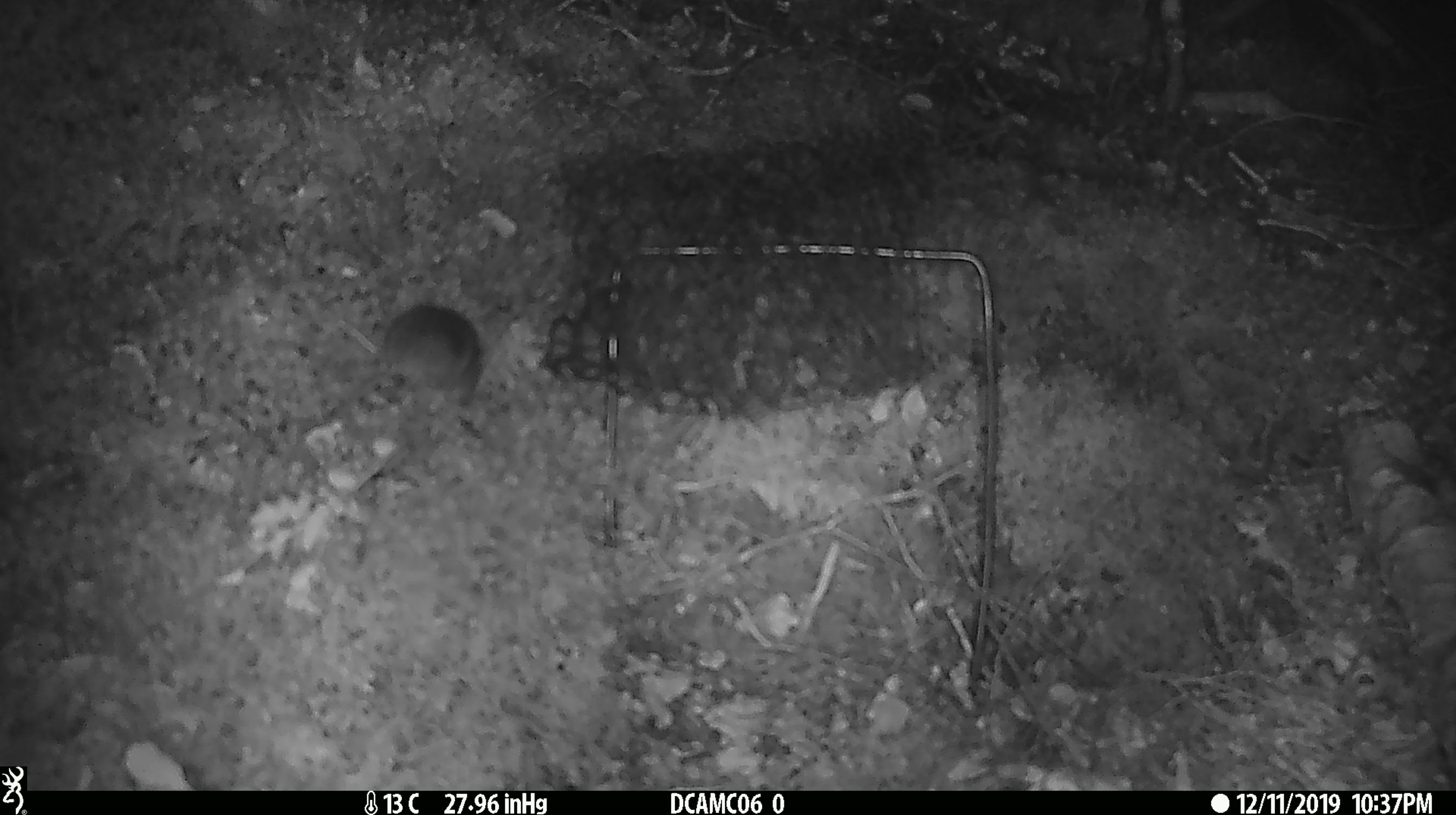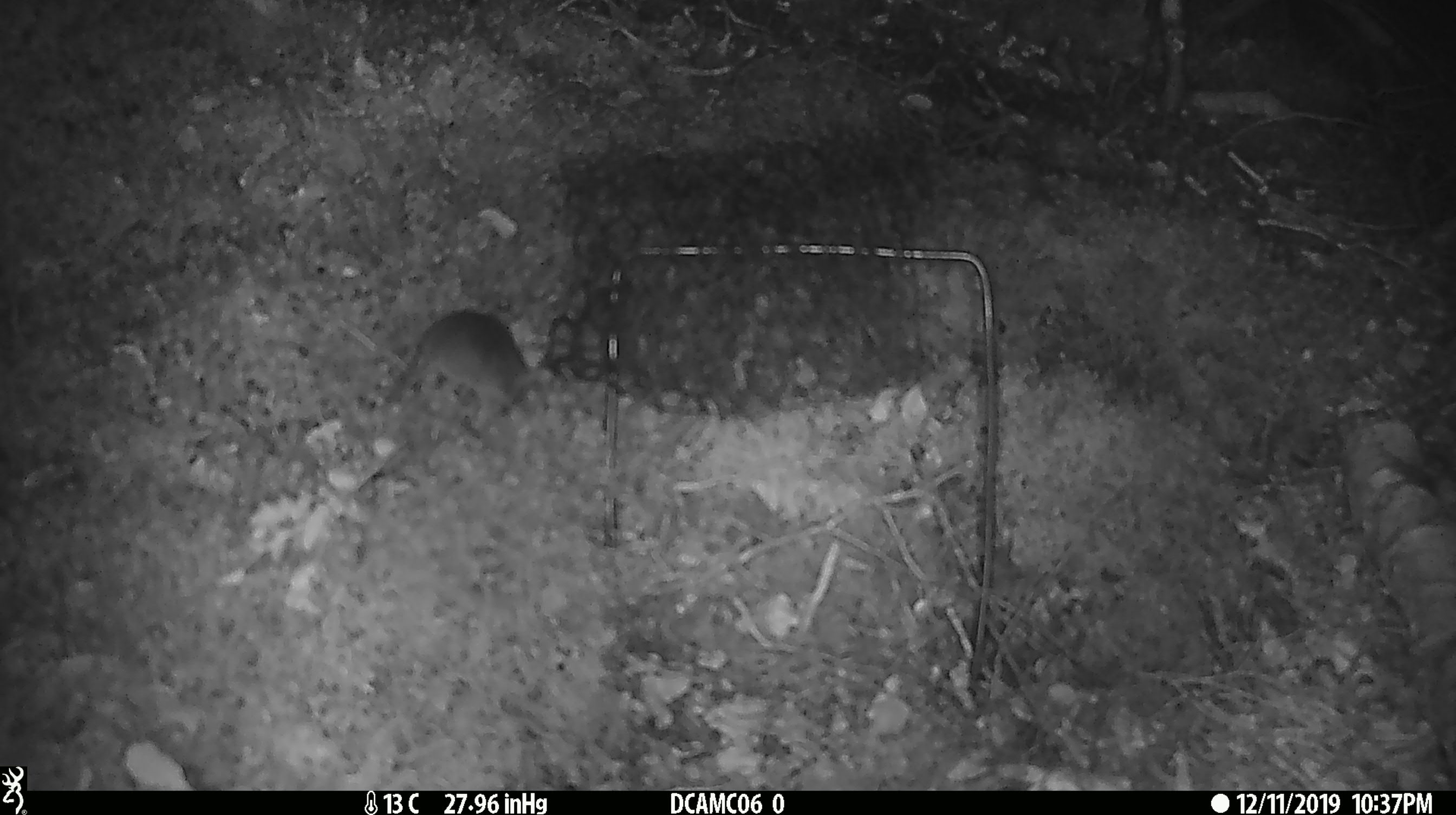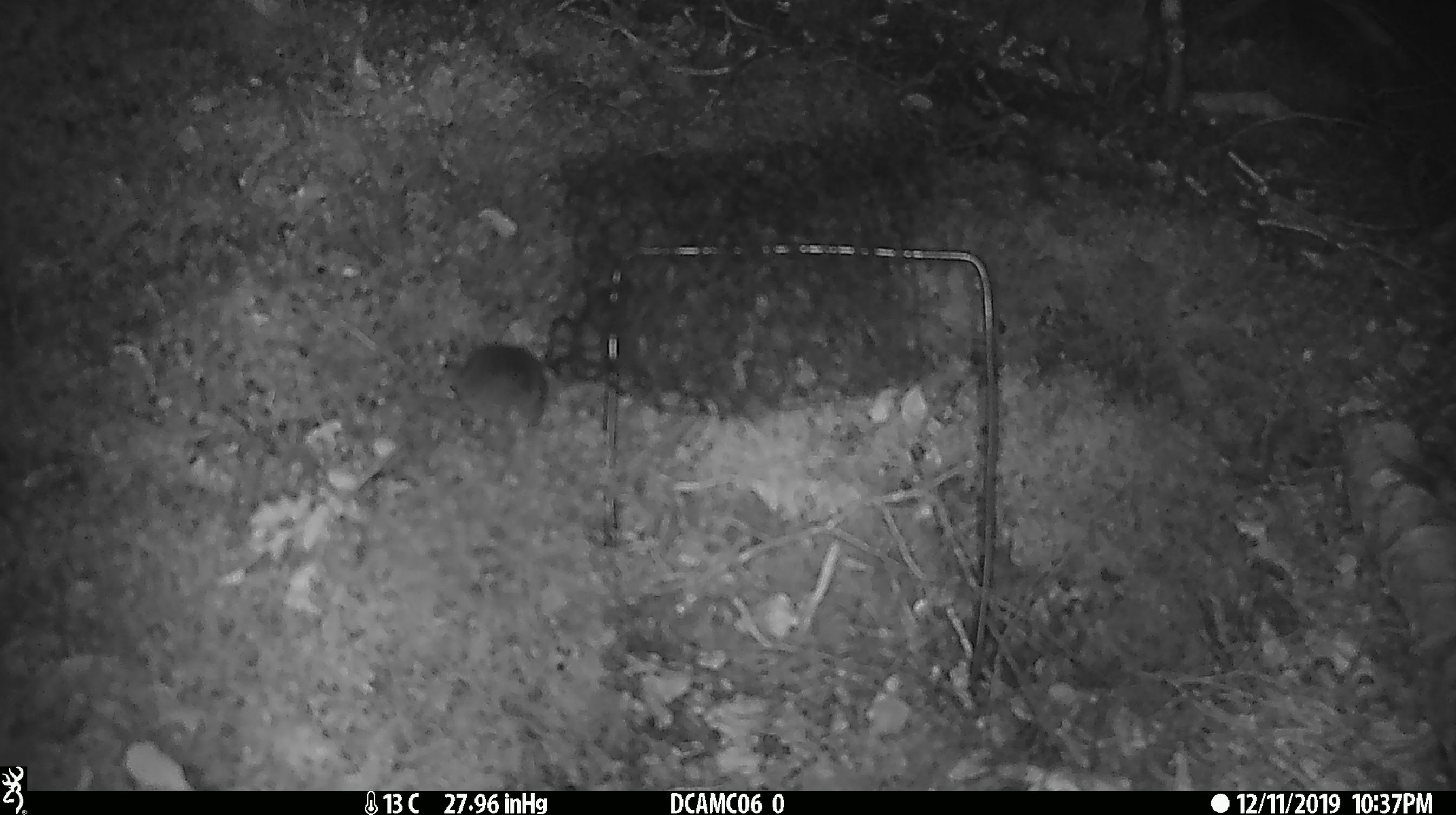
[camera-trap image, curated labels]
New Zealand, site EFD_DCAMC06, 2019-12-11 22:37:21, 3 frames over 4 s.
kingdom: Animalia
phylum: Chordata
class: Mammalia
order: Rodentia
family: Muridae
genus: Mus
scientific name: Mus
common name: mouse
Mouse (Mus).